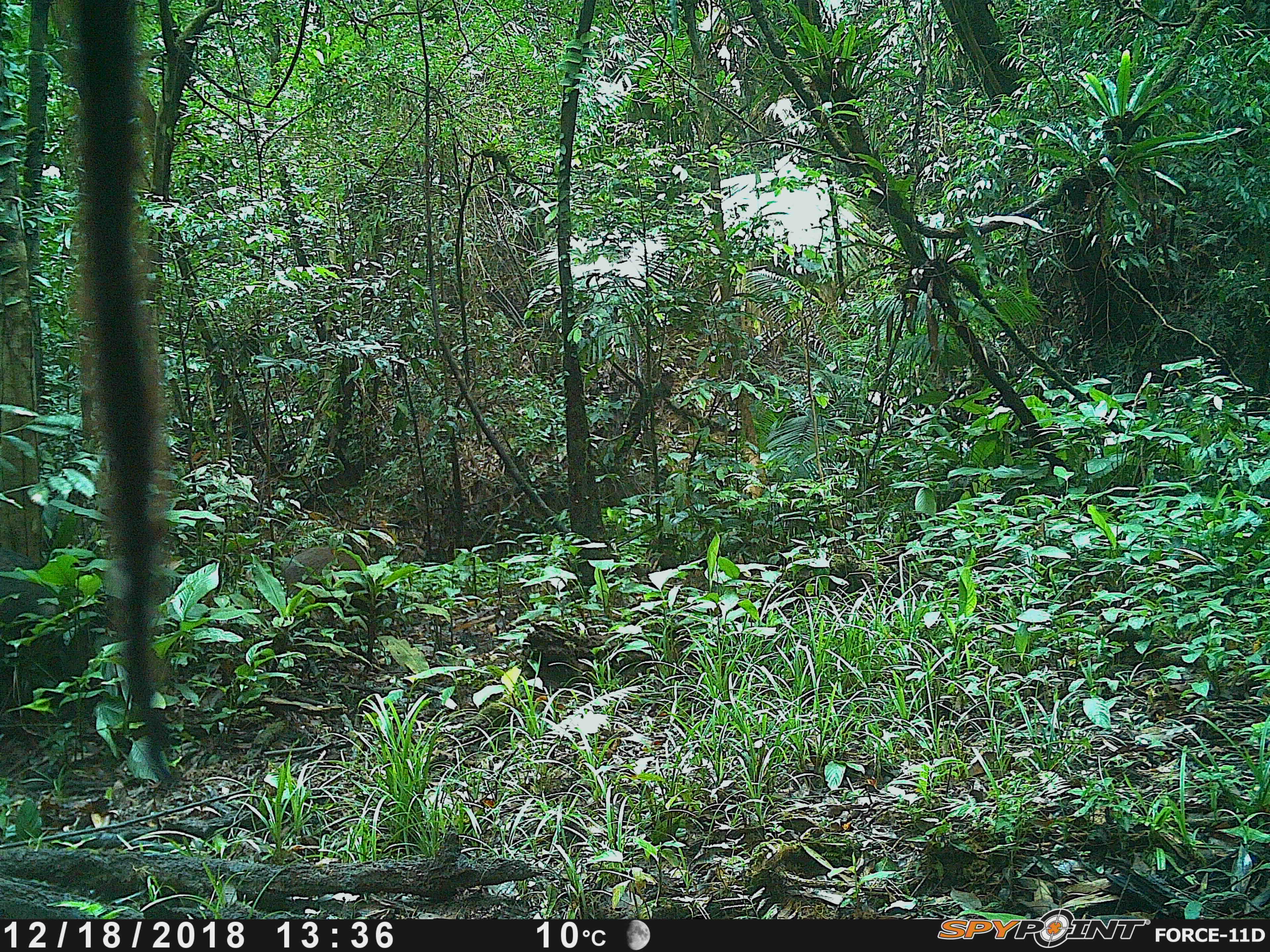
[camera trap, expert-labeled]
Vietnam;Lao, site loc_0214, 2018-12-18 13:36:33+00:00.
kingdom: Animalia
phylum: Chordata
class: Mammalia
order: Artiodactyla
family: Suidae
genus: Sus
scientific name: Sus scrofa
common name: eurasian wild pig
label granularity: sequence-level